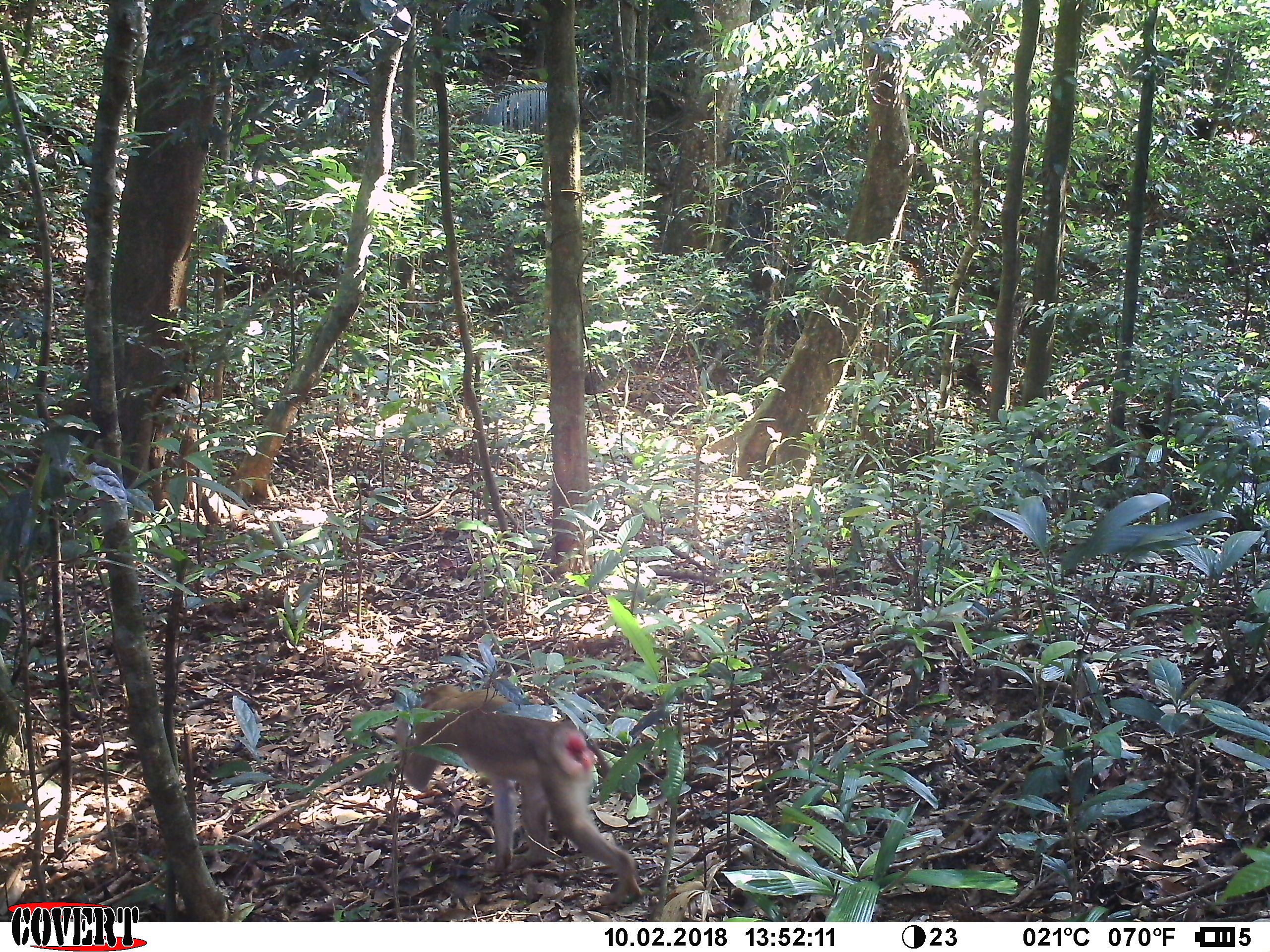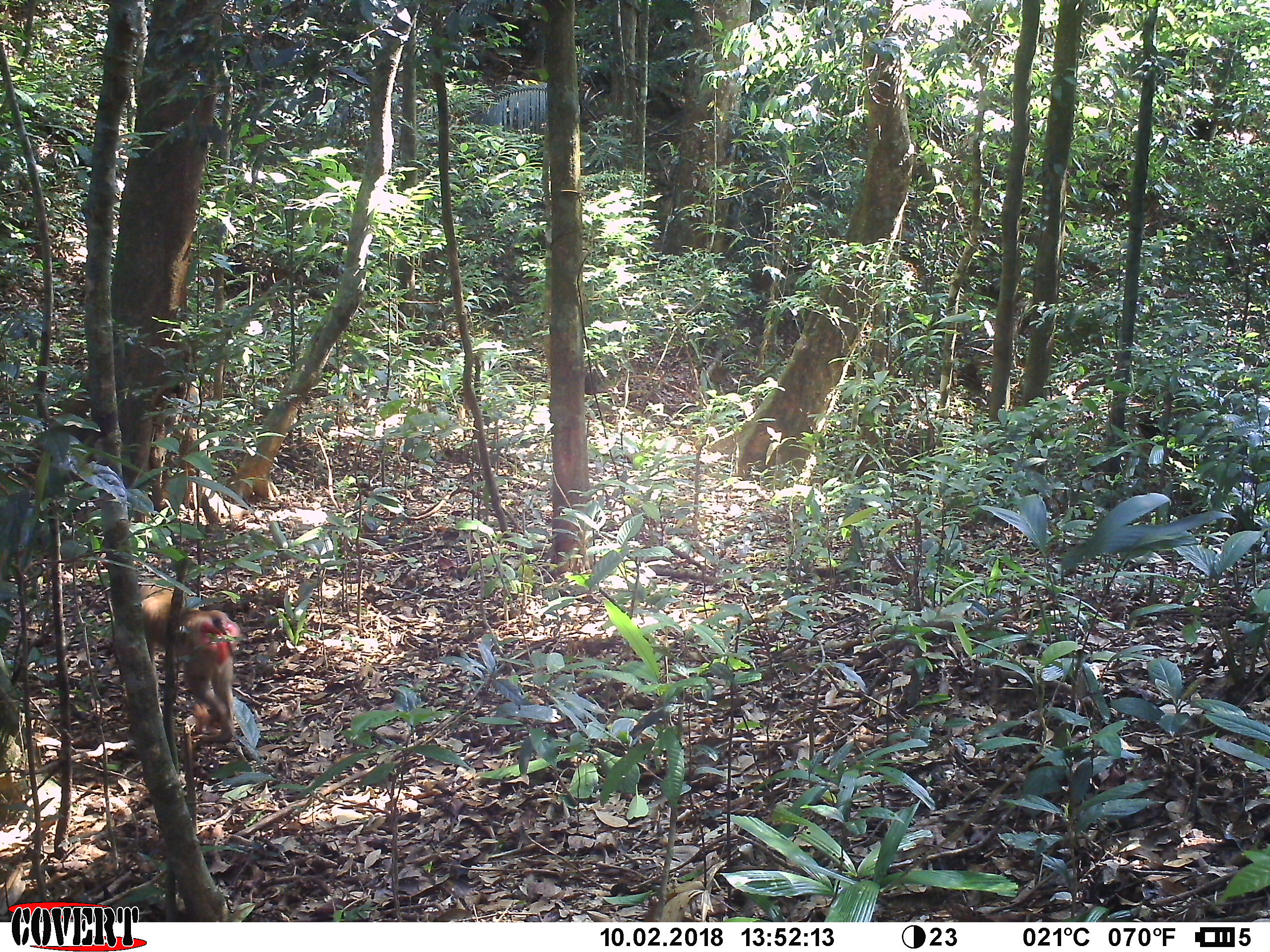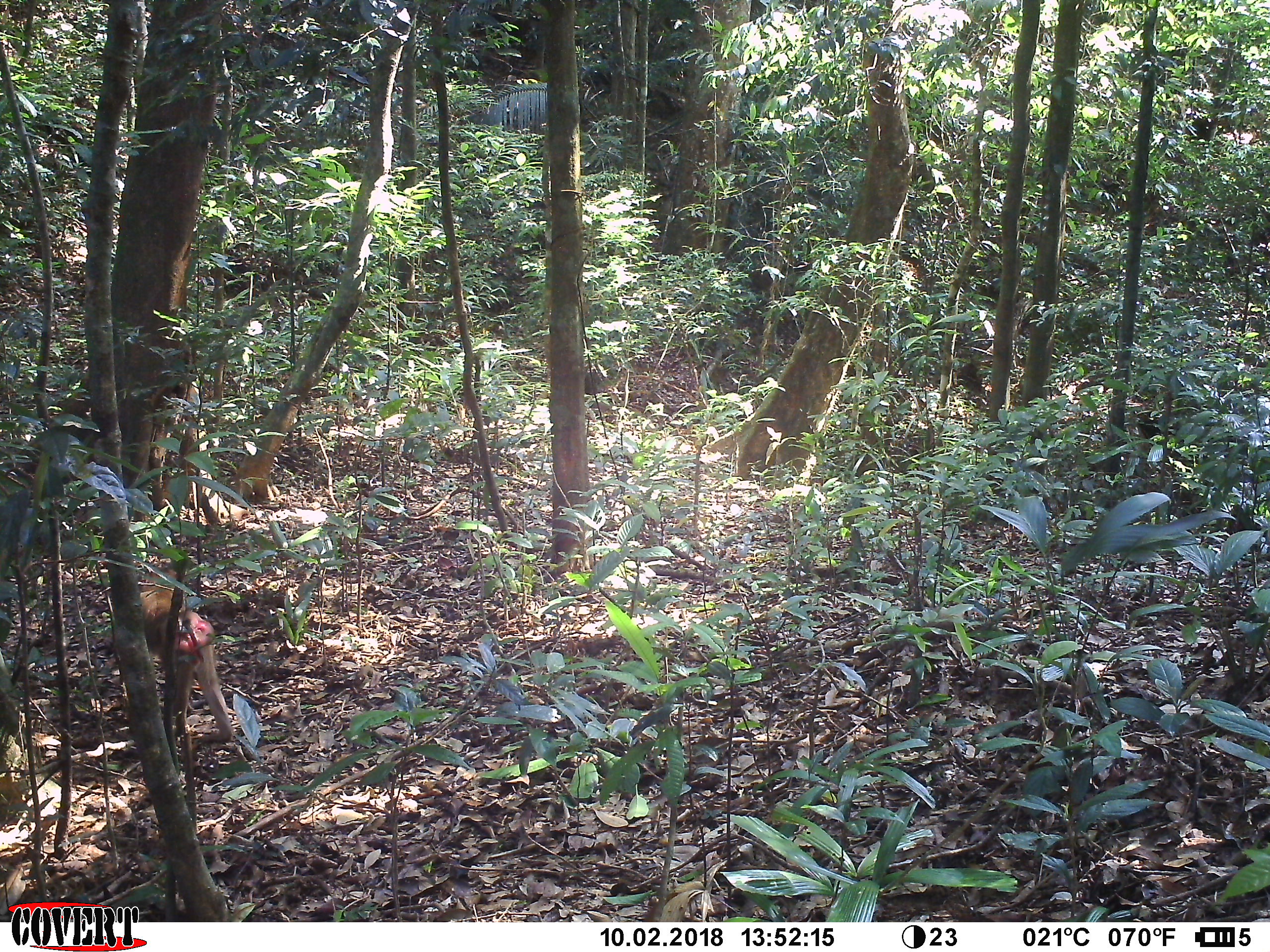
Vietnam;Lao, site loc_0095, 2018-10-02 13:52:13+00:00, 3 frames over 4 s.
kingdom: Animalia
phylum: Chordata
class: Mammalia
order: Primates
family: Cercopithecidae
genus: Macaca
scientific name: Macaca nemestrina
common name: pig-tailed macaque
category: pig tailed macaque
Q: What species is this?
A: Pig tailed macaque (pig-tailed macaque) (Macaca nemestrina).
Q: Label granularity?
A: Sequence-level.